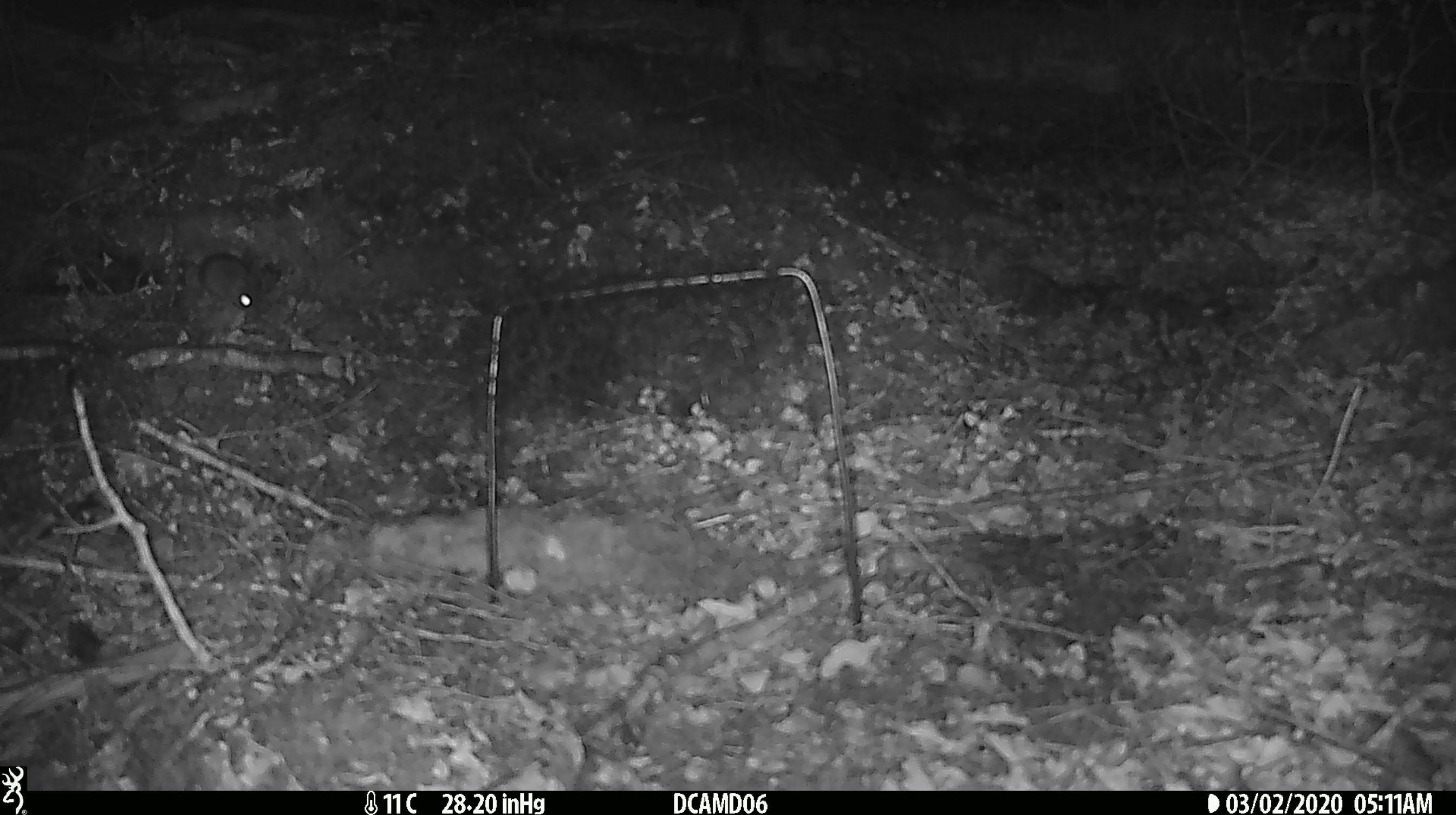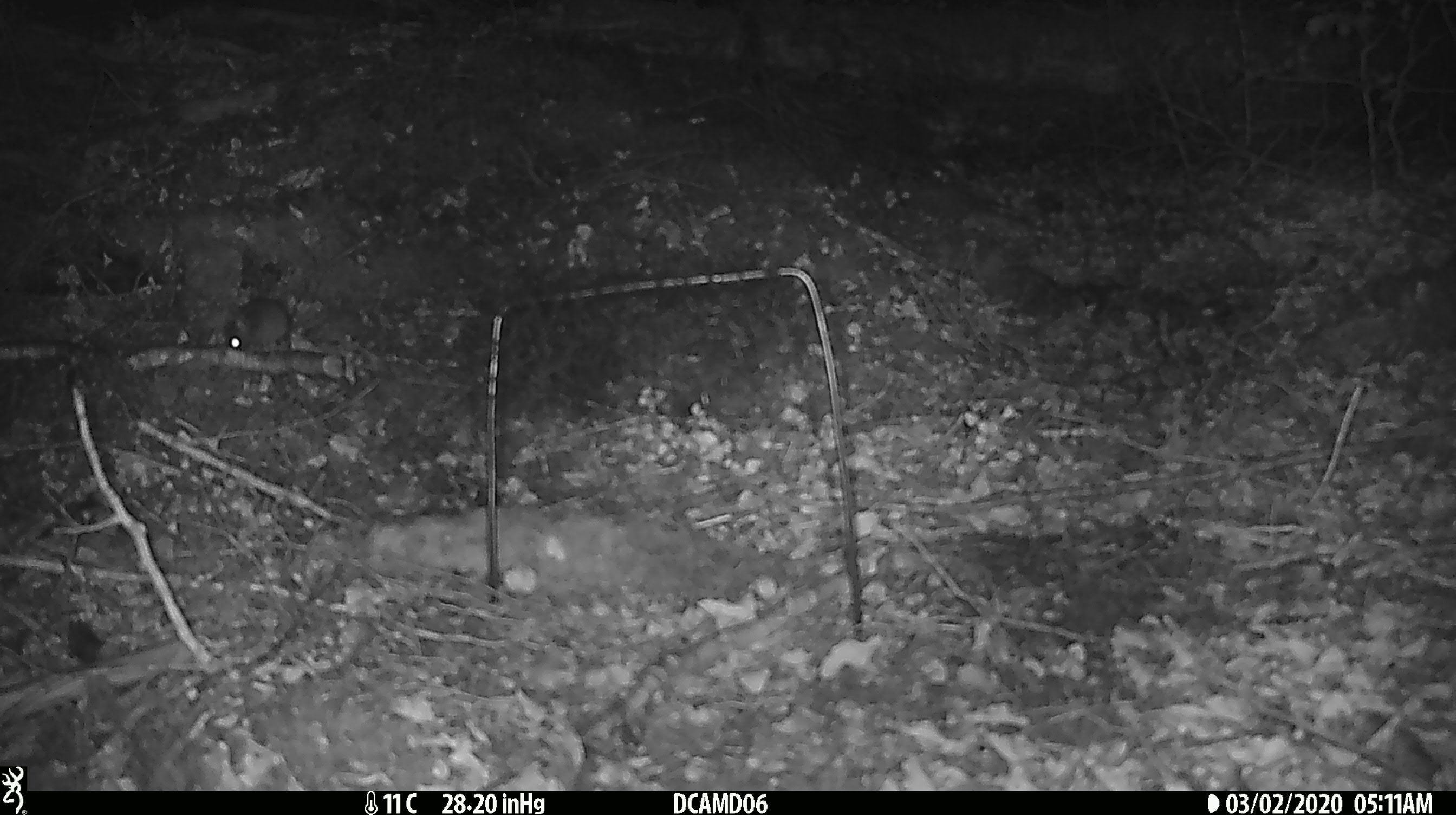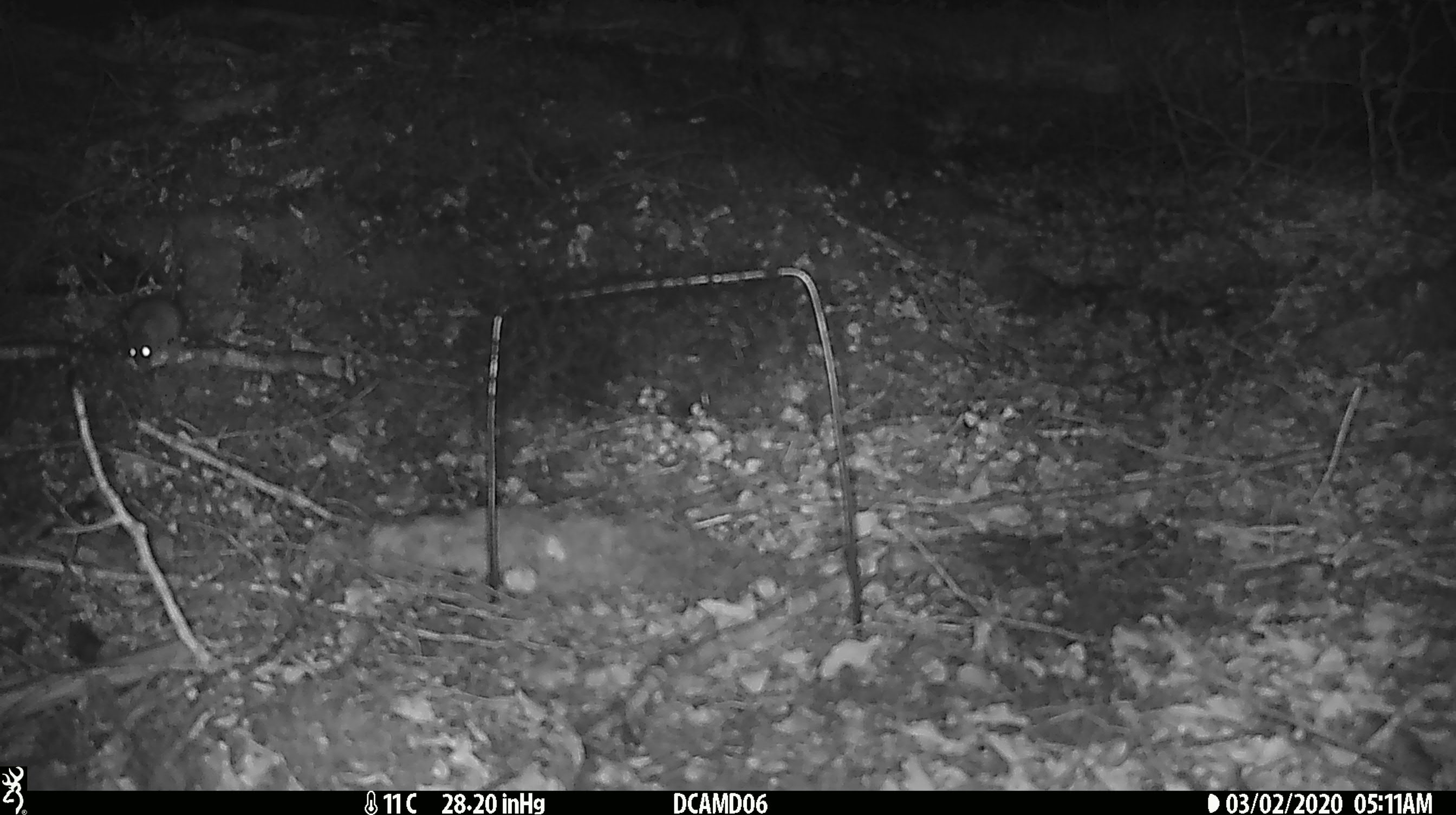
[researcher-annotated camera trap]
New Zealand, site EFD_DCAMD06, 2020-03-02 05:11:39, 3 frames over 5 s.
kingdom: Animalia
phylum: Chordata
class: Mammalia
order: Rodentia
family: Muridae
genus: Mus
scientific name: Mus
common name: mouse